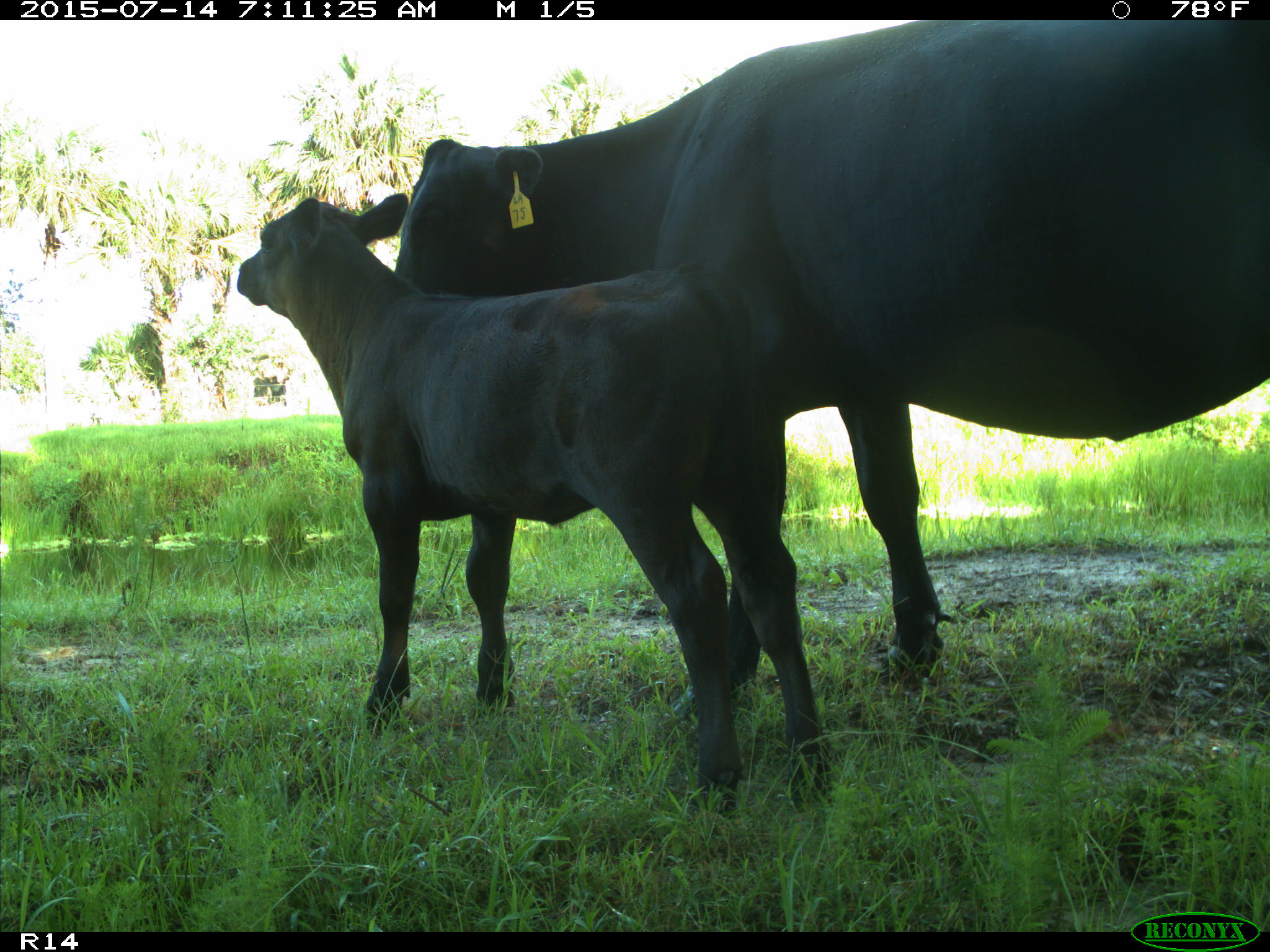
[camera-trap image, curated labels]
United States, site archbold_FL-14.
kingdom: Animalia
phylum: Chordata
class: Mammalia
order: Artiodactyla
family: Bovidae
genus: Bos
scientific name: Bos taurus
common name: domestic cow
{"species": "Bos taurus (domestic cow)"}